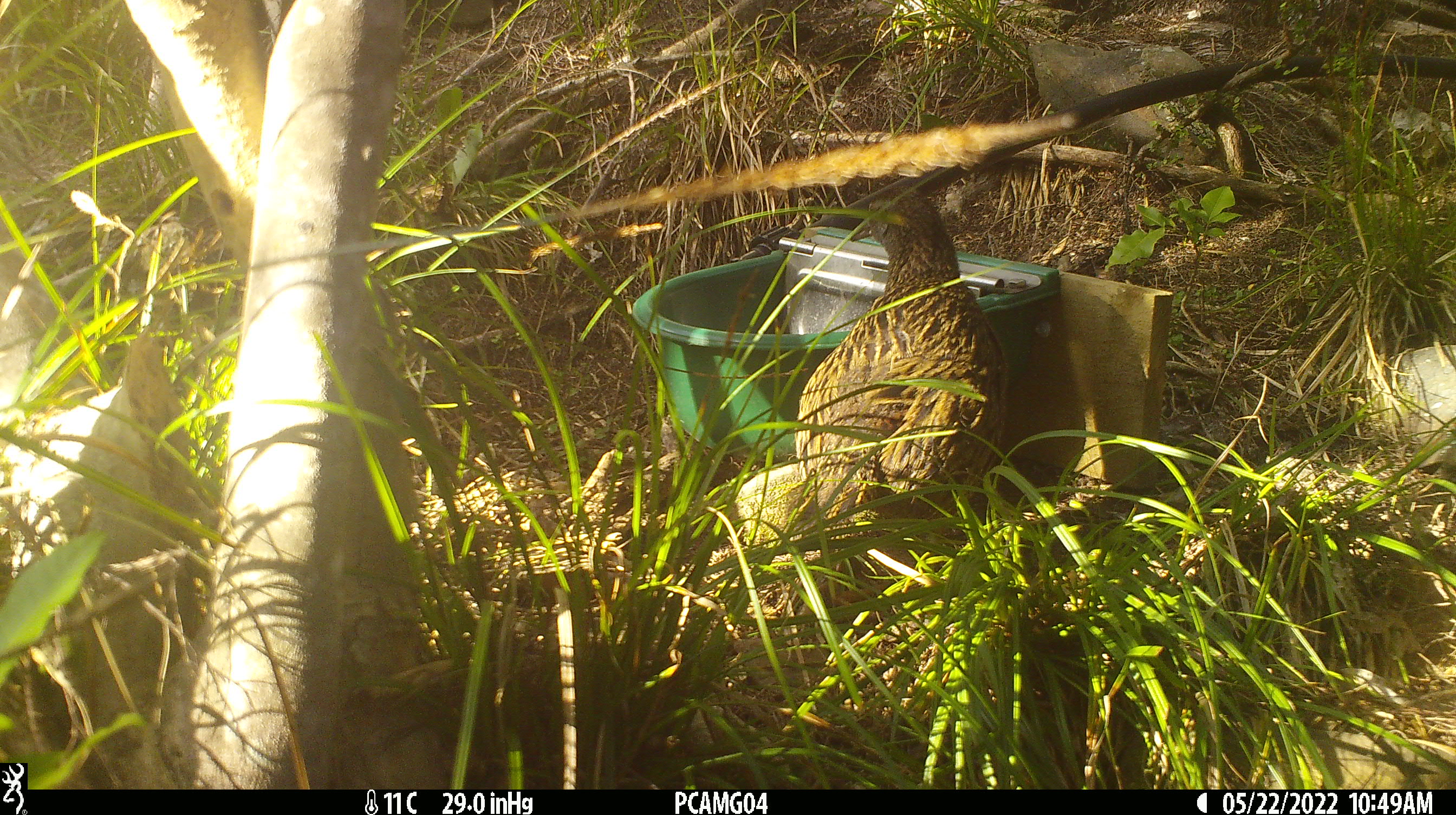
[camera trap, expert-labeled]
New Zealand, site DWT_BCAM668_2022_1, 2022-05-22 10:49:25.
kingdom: Animalia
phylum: Chordata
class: Aves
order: Gruiformes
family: Rallidae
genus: Gallirallus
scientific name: Gallirallus australis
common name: weka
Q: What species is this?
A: Weka (Gallirallus australis).